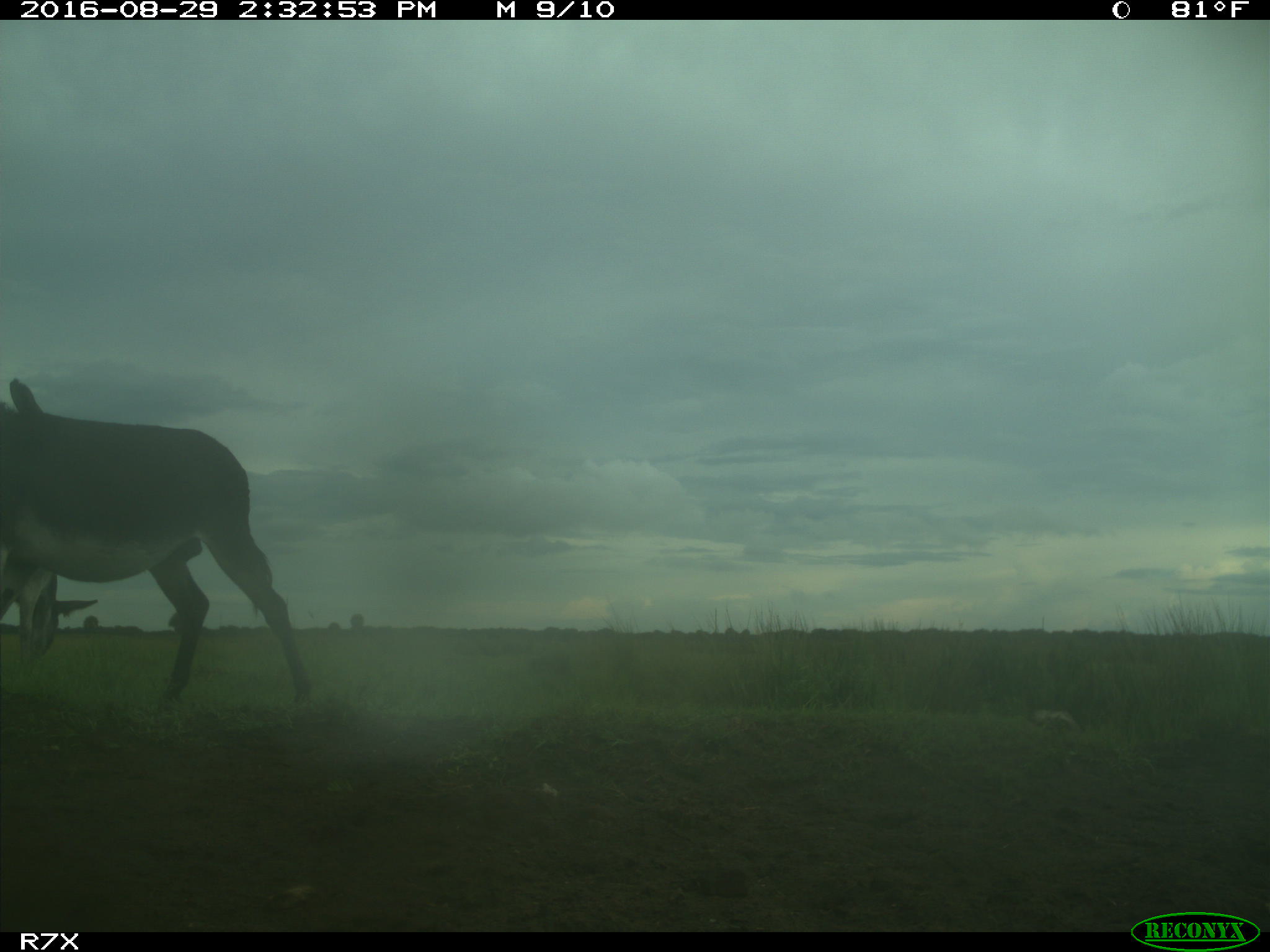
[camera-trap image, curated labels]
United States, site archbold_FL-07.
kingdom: Animalia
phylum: Chordata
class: Mammalia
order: Perissodactyla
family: Equidae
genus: Equus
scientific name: Equus africanus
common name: african wild ass